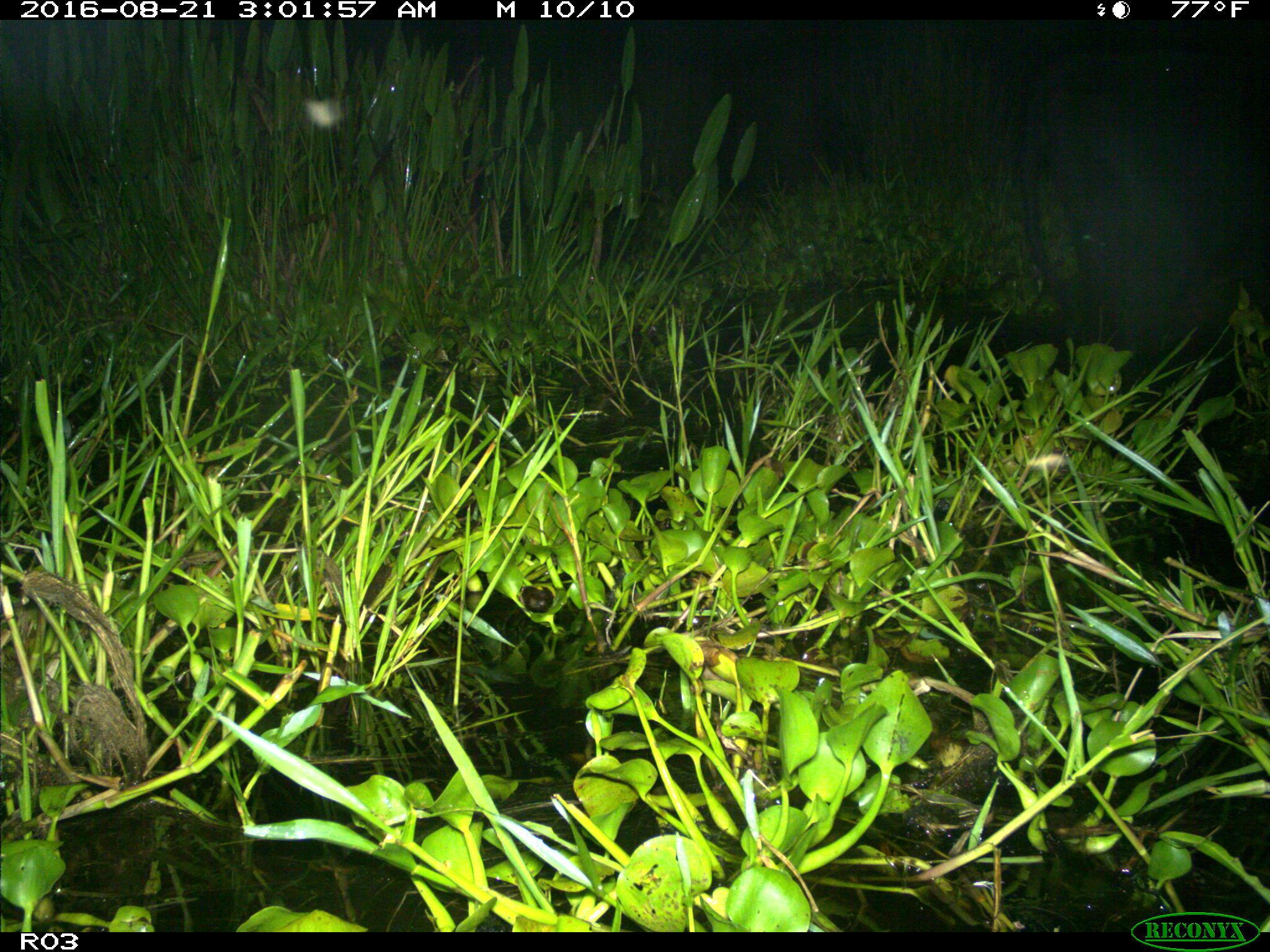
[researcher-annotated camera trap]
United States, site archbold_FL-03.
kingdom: Animalia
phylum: Chordata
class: Mammalia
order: Artiodactyla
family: Bovidae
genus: Bos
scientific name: Bos taurus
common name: domestic cow